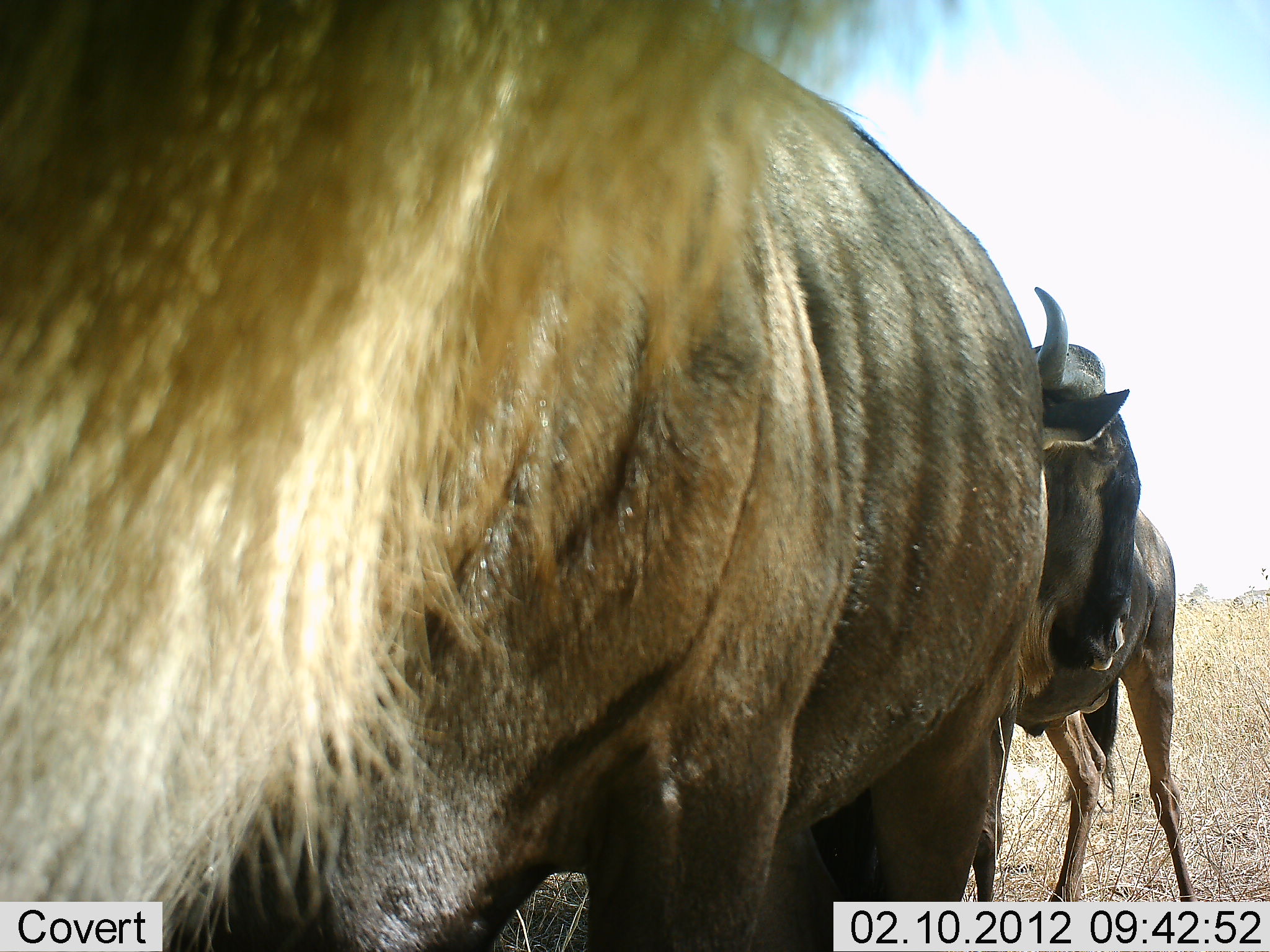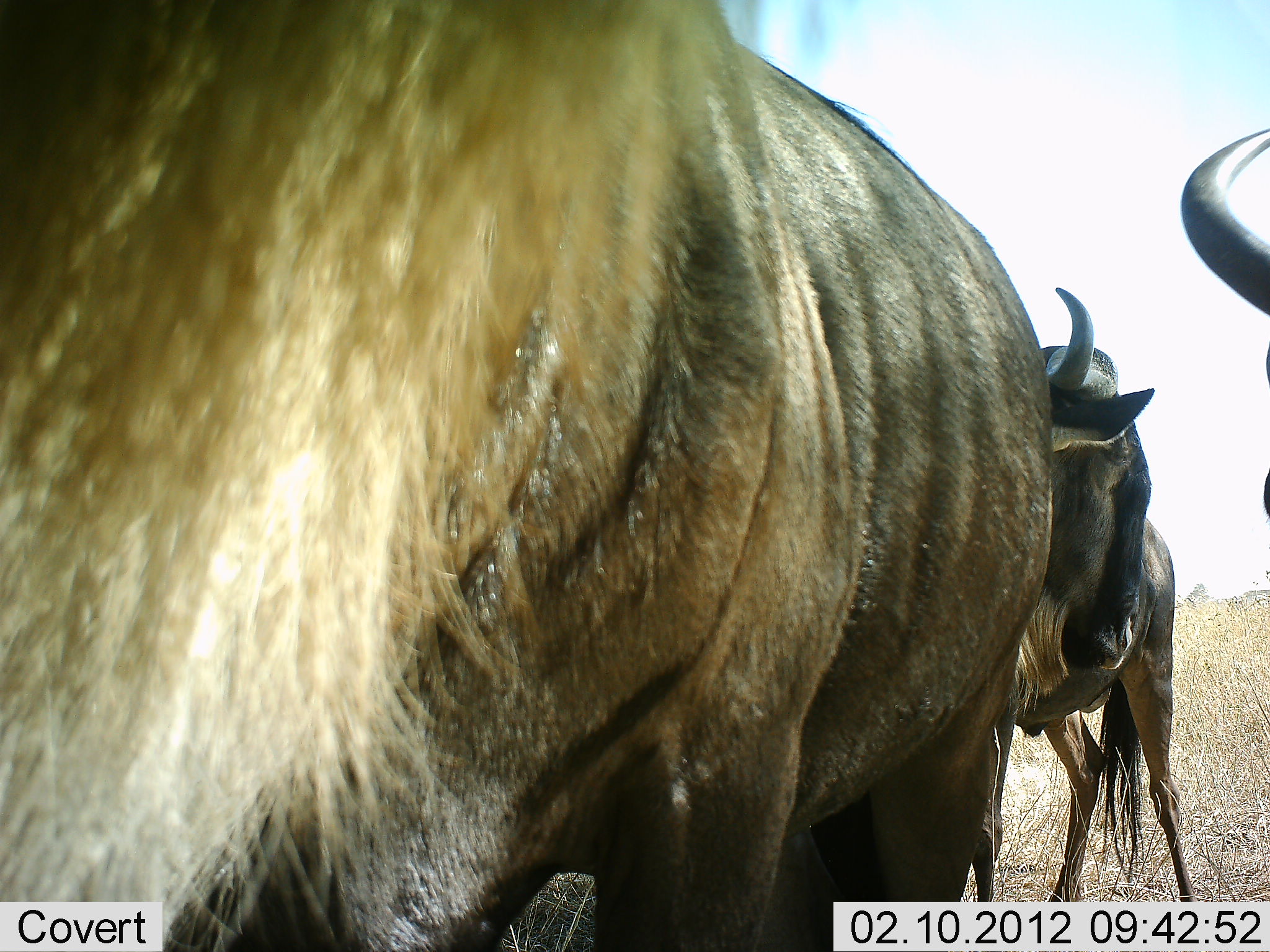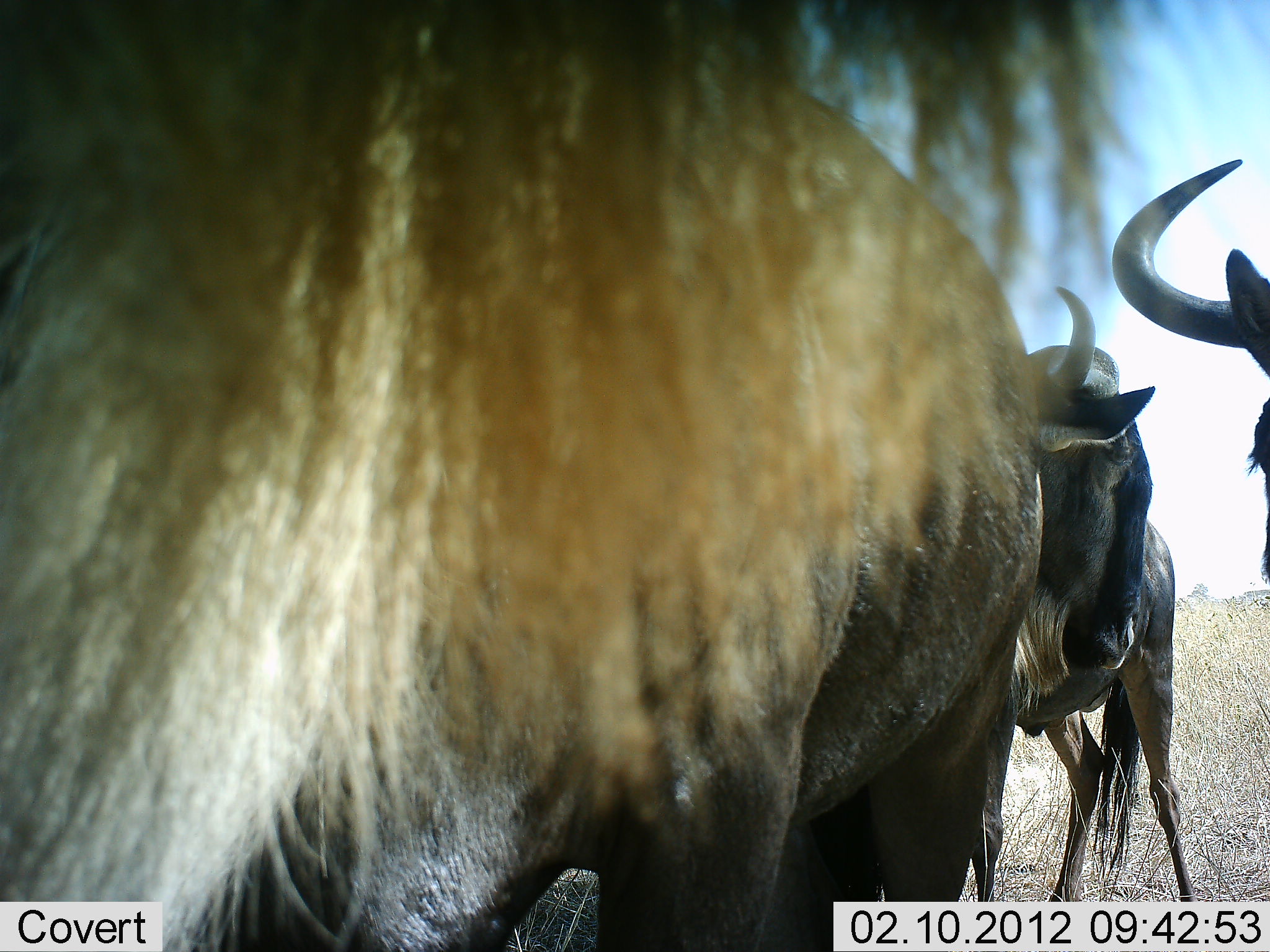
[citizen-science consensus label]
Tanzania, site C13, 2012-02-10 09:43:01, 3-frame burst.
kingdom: Animalia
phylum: Chordata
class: Mammalia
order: Artiodactyla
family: Bovidae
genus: Connochaetes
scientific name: Connochaetes taurinus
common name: blue wildebeest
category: wildebeest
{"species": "wildebeest (blue wildebeest) (Connochaetes taurinus)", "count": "4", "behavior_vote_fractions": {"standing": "89%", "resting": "4%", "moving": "7%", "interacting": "7%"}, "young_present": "0%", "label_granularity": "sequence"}